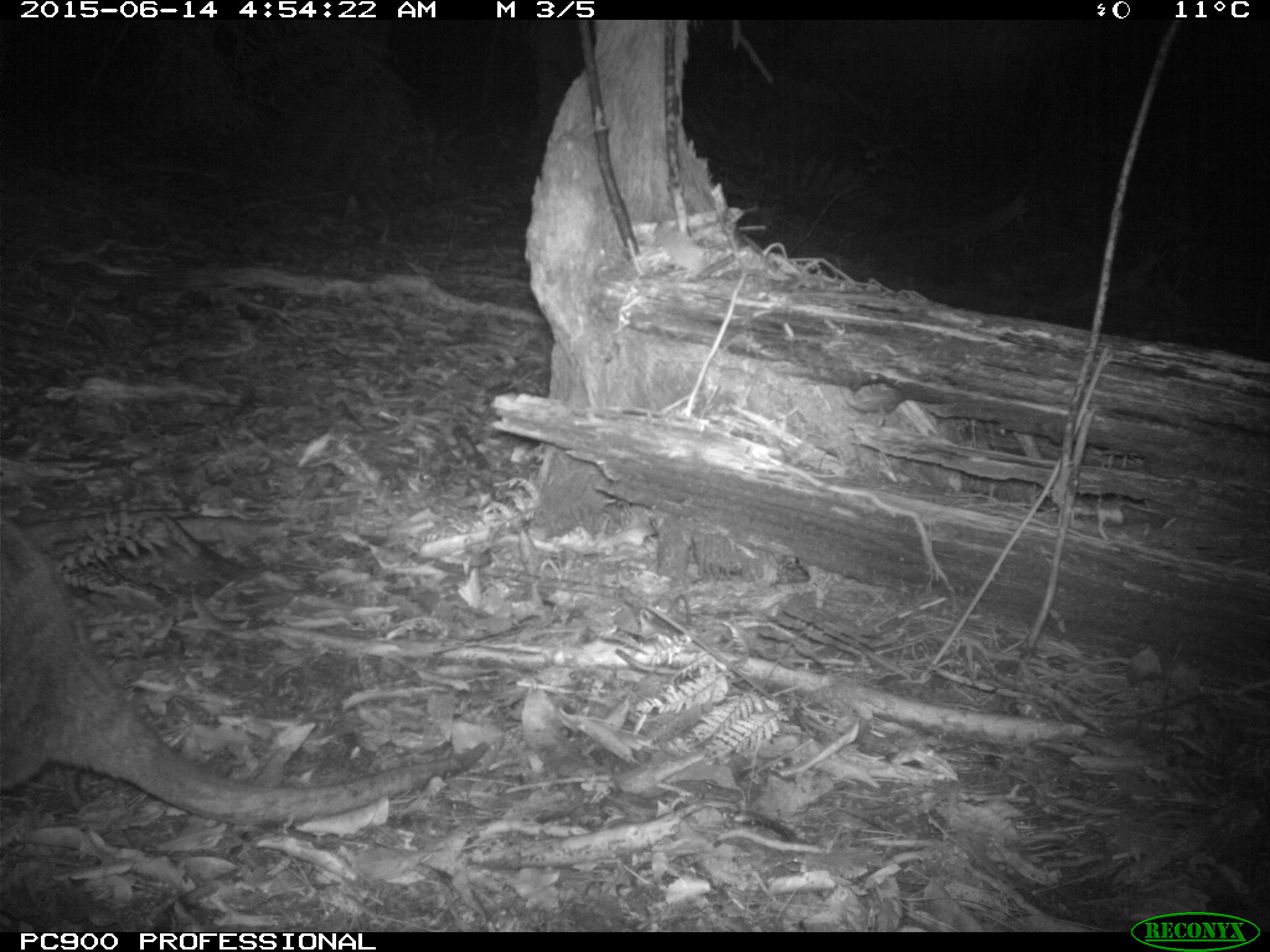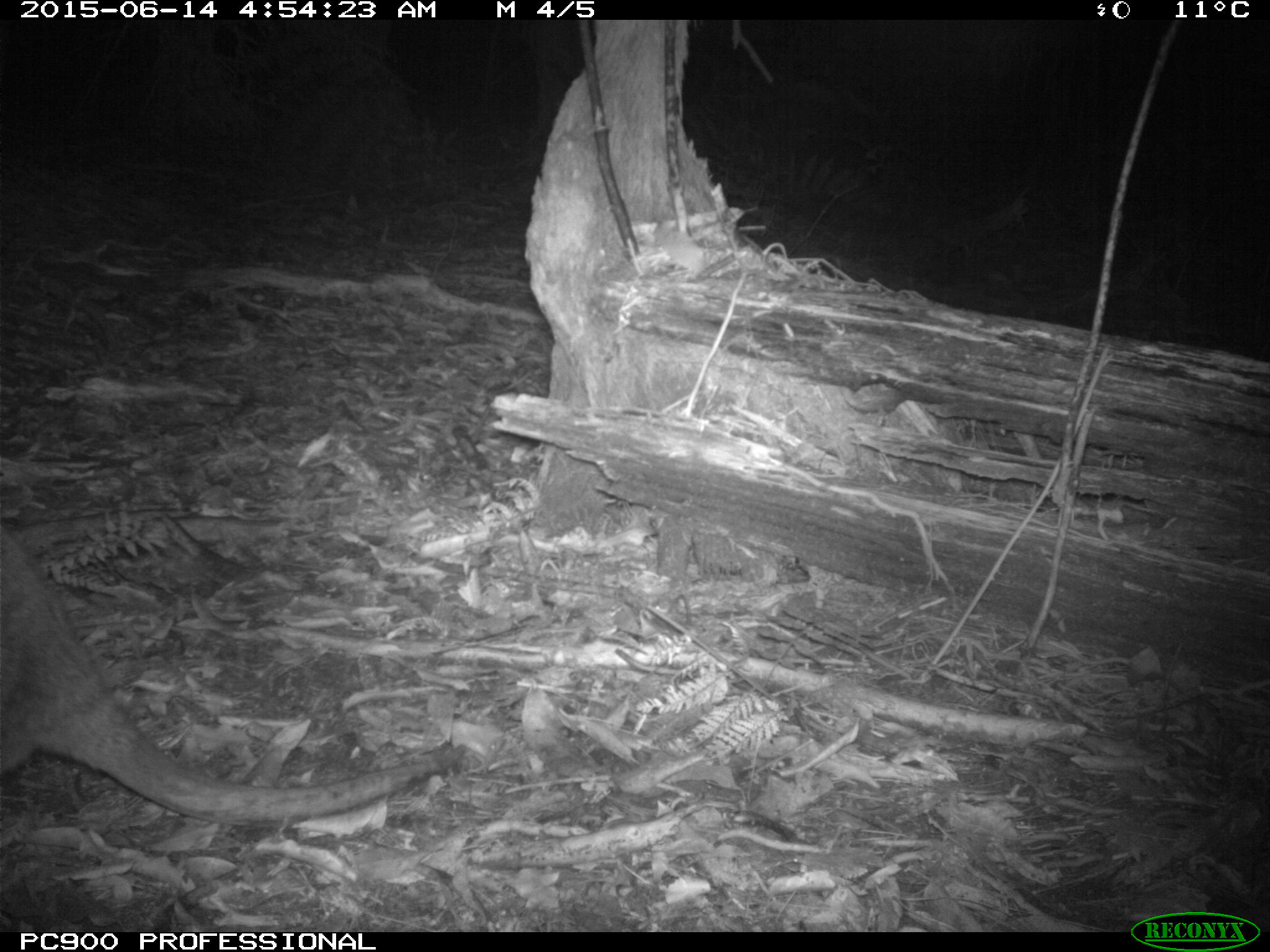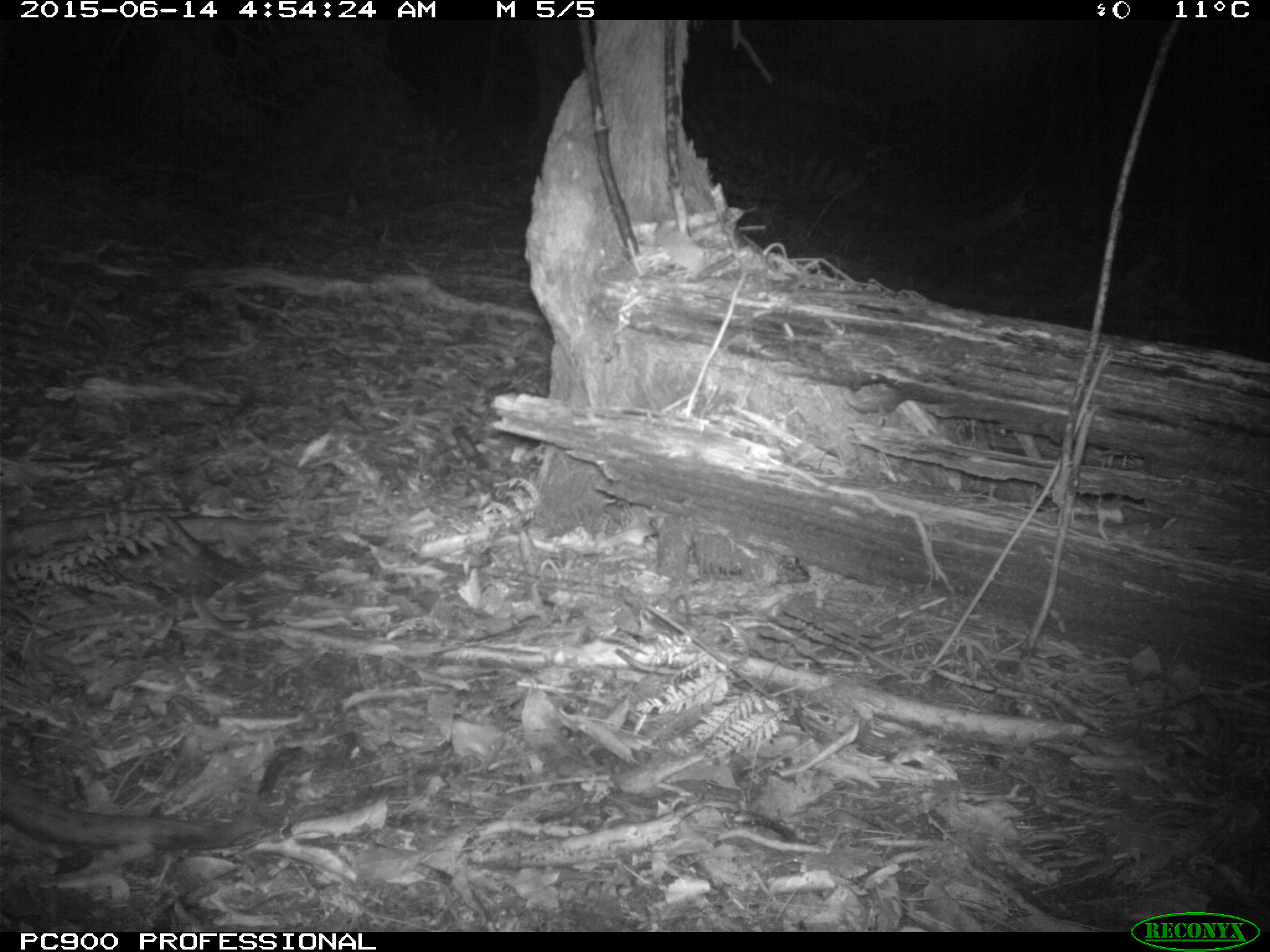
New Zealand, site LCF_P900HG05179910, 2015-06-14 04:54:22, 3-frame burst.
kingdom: Animalia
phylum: Chordata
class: Mammalia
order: Diprotodontia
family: Macropodidae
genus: Notamacropus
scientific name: Notamacropus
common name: wallaby